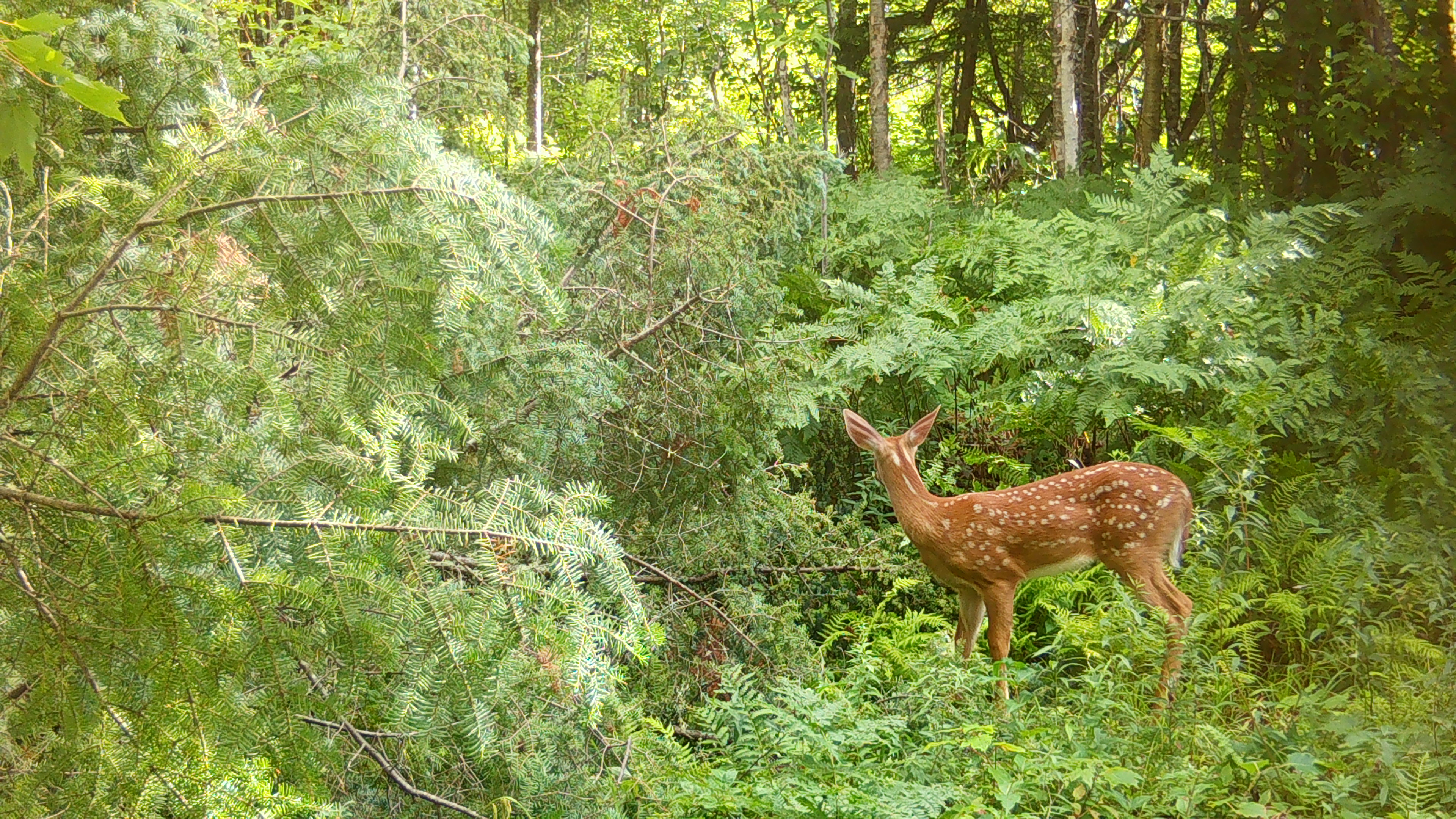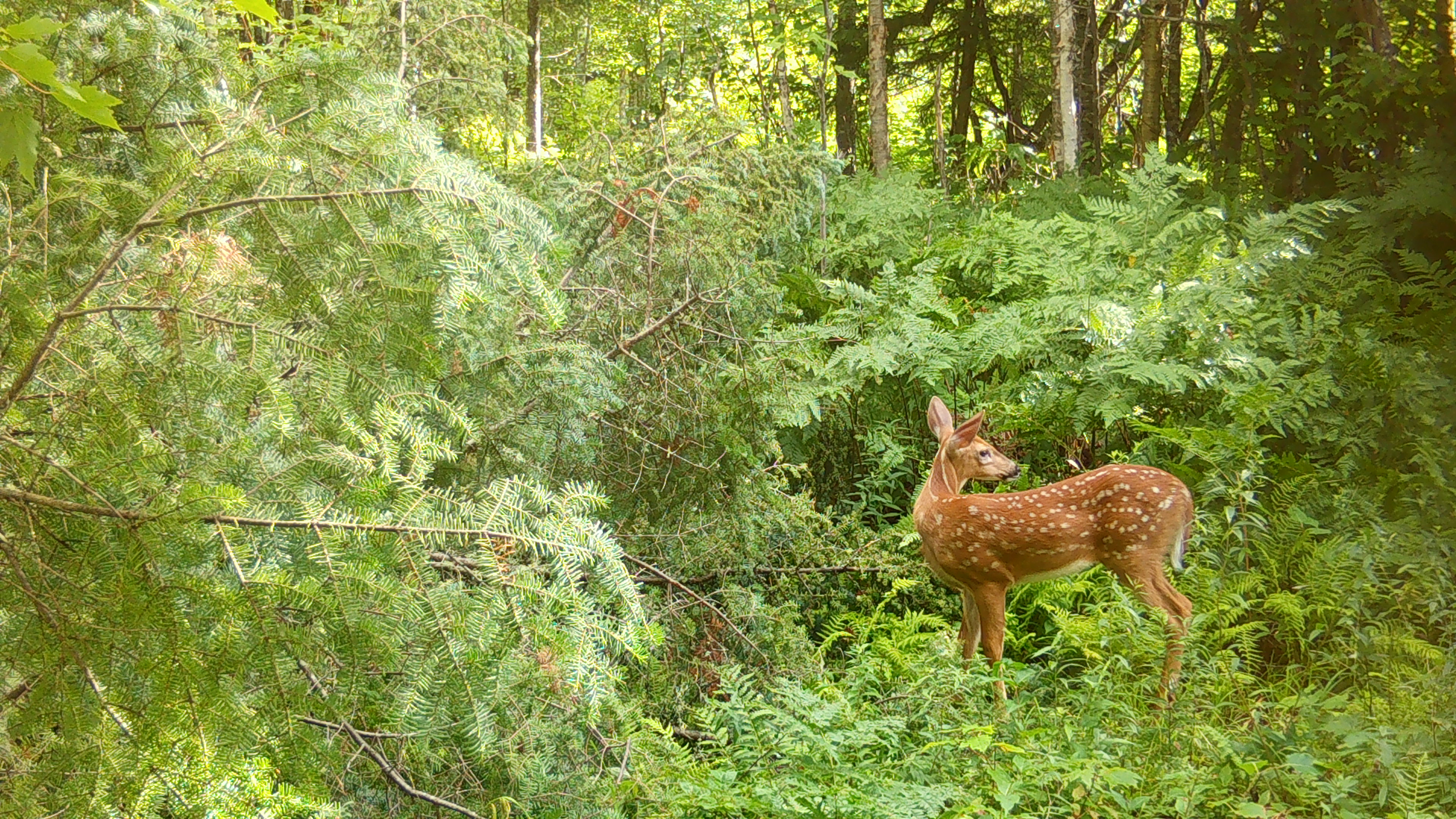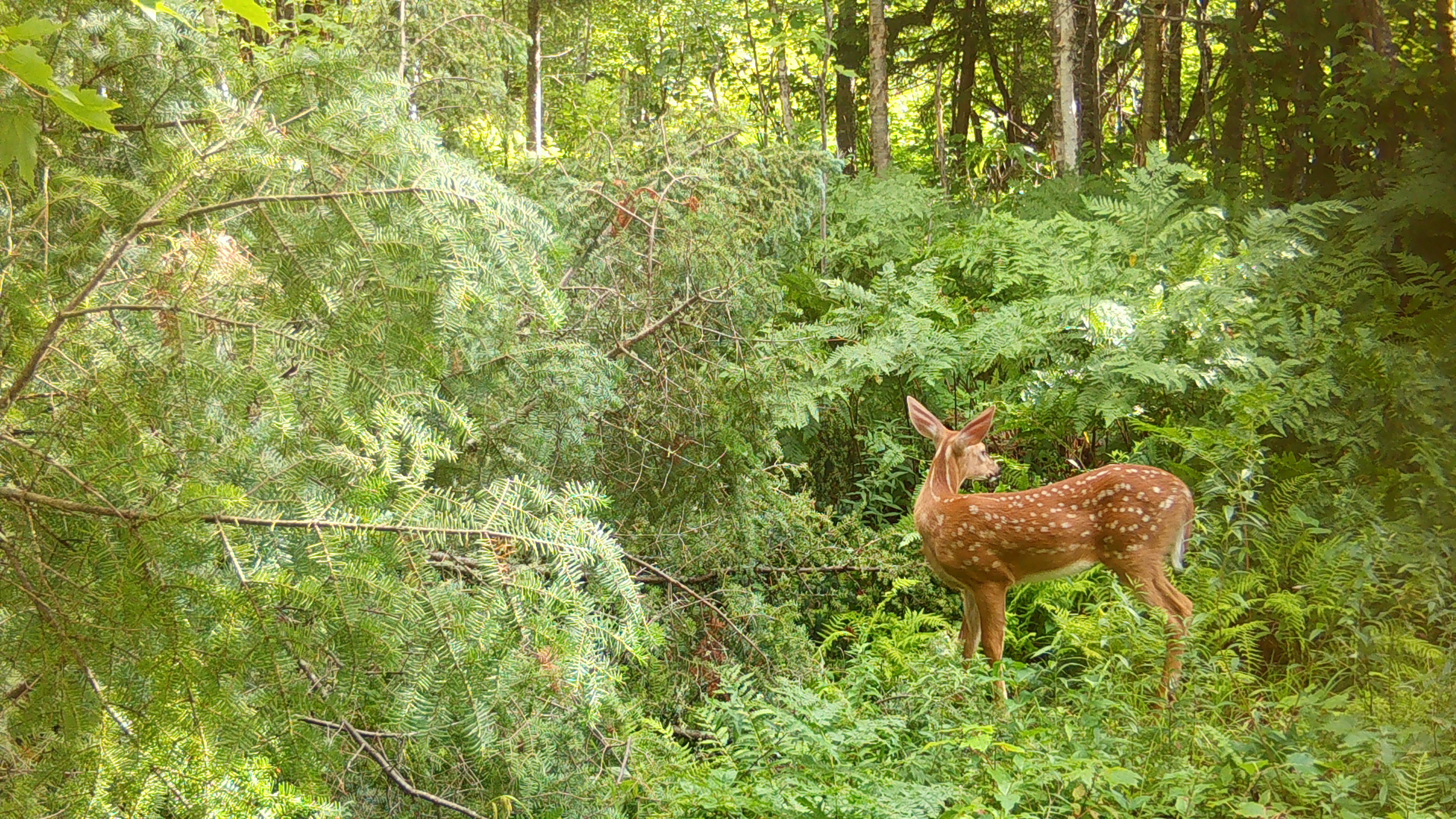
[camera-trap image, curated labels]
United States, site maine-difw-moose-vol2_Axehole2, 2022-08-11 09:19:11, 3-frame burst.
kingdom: Animalia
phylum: Chordata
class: Mammalia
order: Artiodactyla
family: Cervidae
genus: Odocoileus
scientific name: Odocoileus virginianus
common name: white-tailed deer